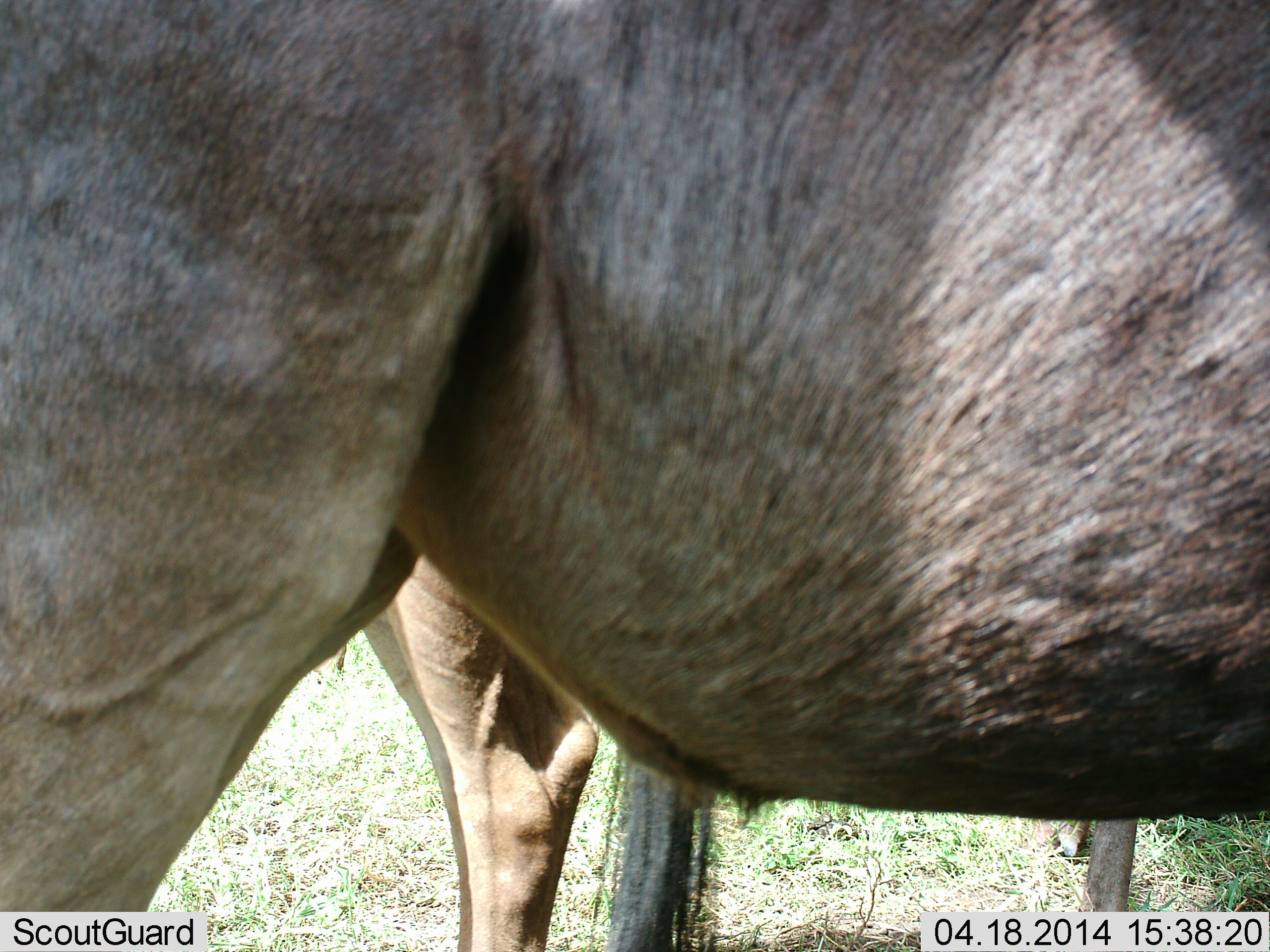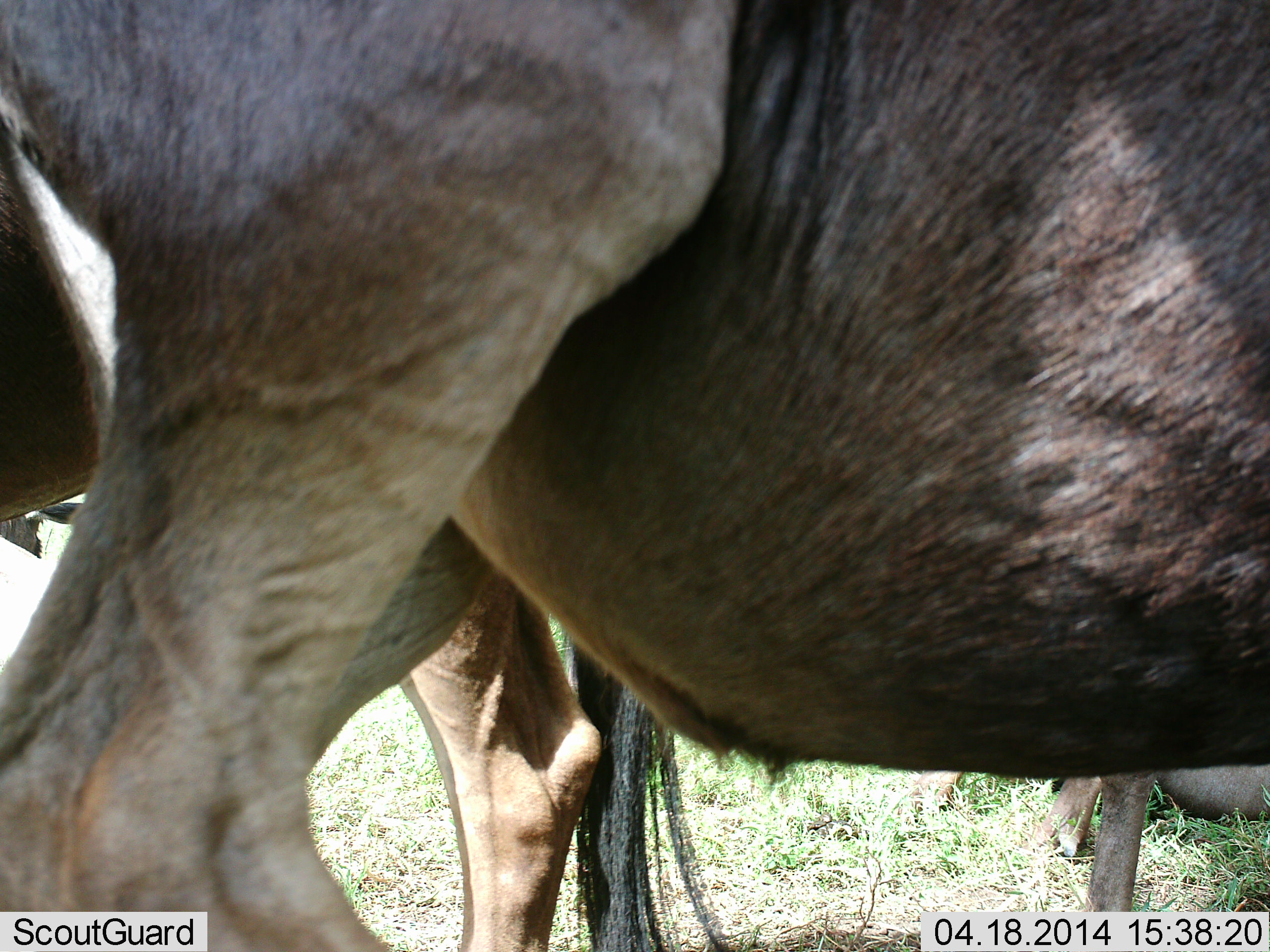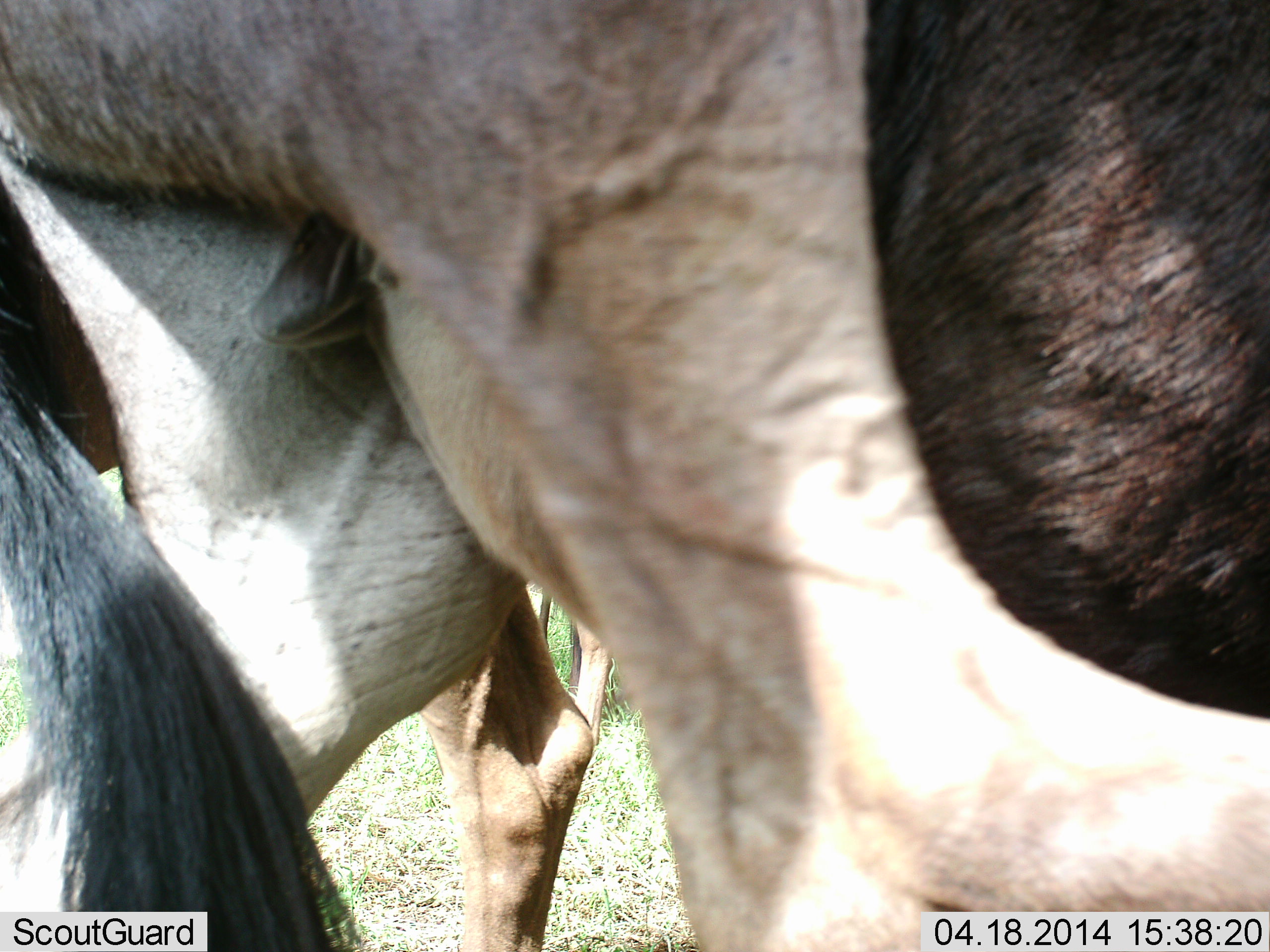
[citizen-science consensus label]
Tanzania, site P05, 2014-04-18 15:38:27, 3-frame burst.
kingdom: Animalia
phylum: Chordata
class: Mammalia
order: Artiodactyla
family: Bovidae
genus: Connochaetes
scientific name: Connochaetes taurinus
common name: blue wildebeest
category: wildebeest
Wildebeest (blue wildebeest) (Connochaetes taurinus), count 3. Behavior (volunteer vote fractions): standing 90%, resting 20%, moving 20%, interacting 0%. Young present (vote fraction): 0%. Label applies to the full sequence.